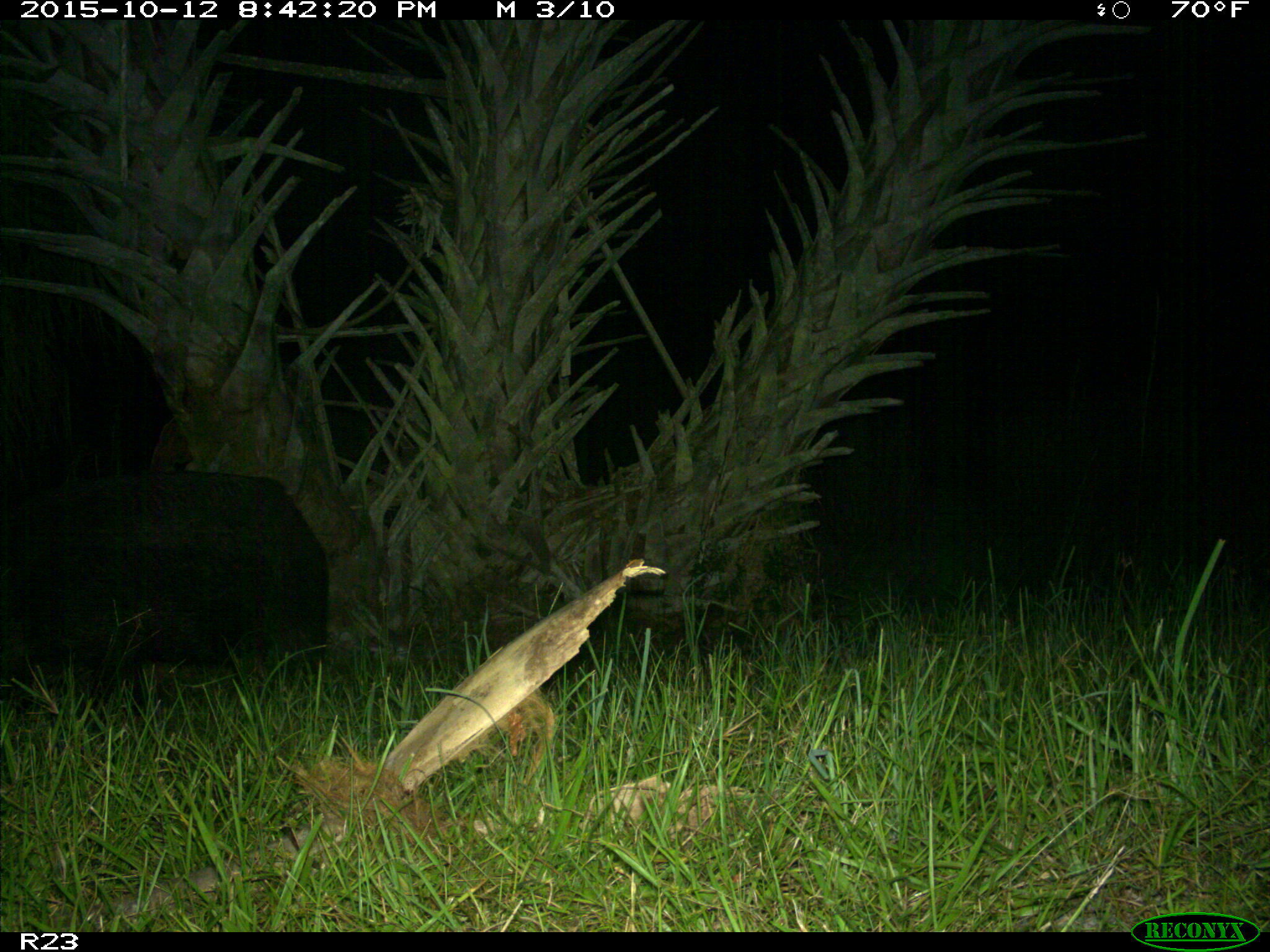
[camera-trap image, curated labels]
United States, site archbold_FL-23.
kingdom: Animalia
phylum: Chordata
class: Mammalia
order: Artiodactyla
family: Suidae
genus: Sus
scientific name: Sus scrofa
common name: wild boar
Sus scrofa (wild boar).